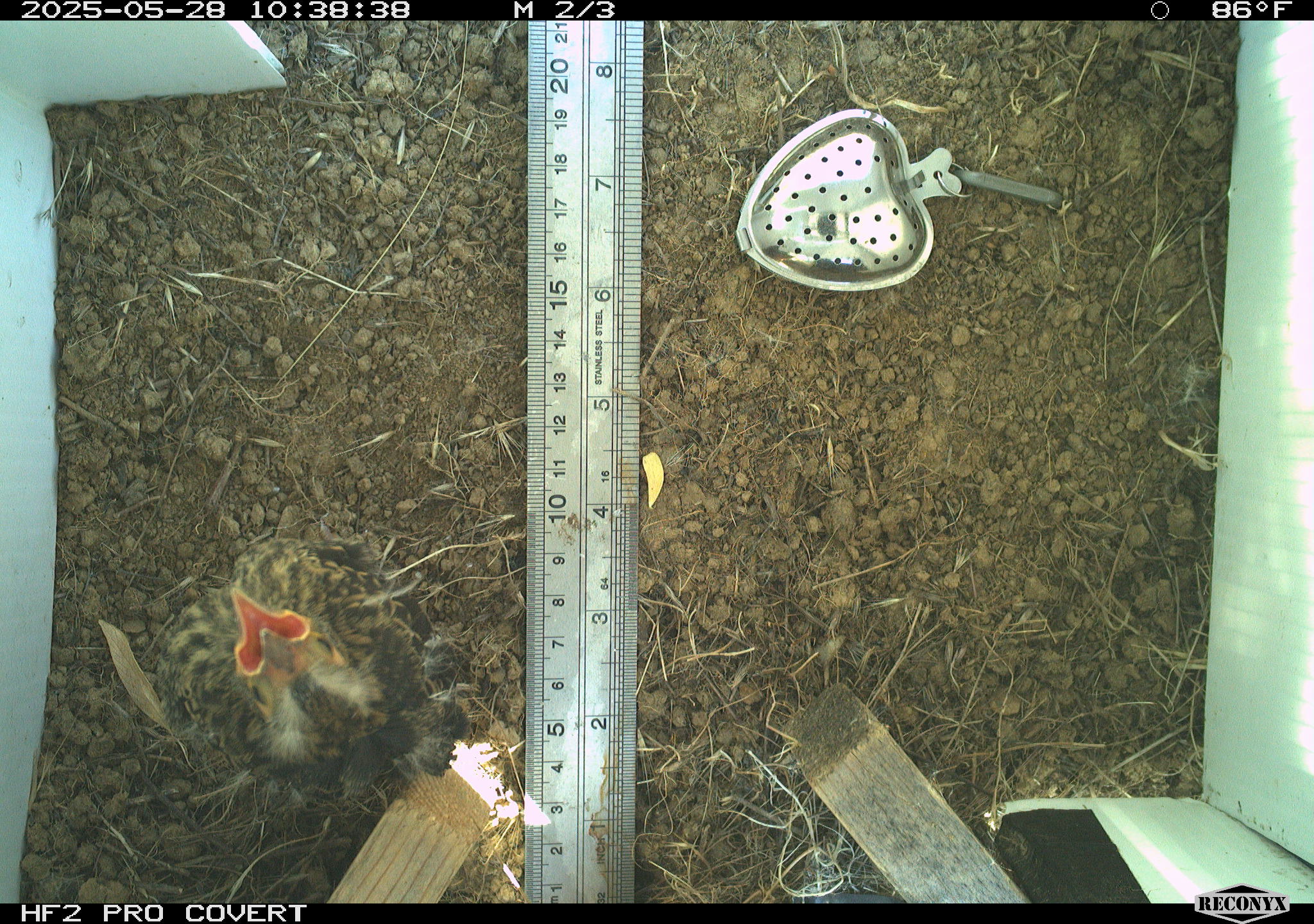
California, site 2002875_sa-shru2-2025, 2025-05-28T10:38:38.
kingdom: Animalia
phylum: Chordata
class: Aves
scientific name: Aves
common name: bird